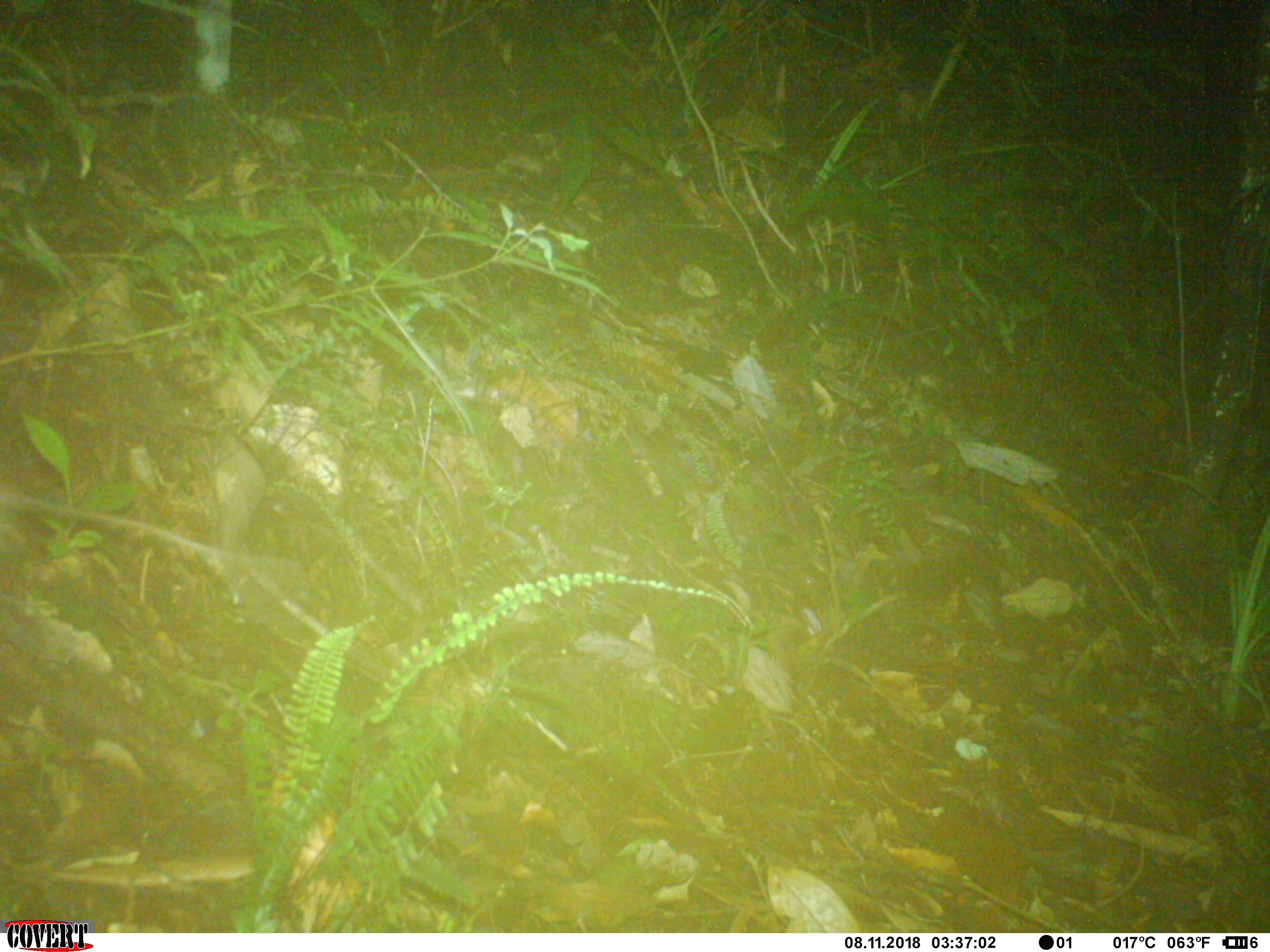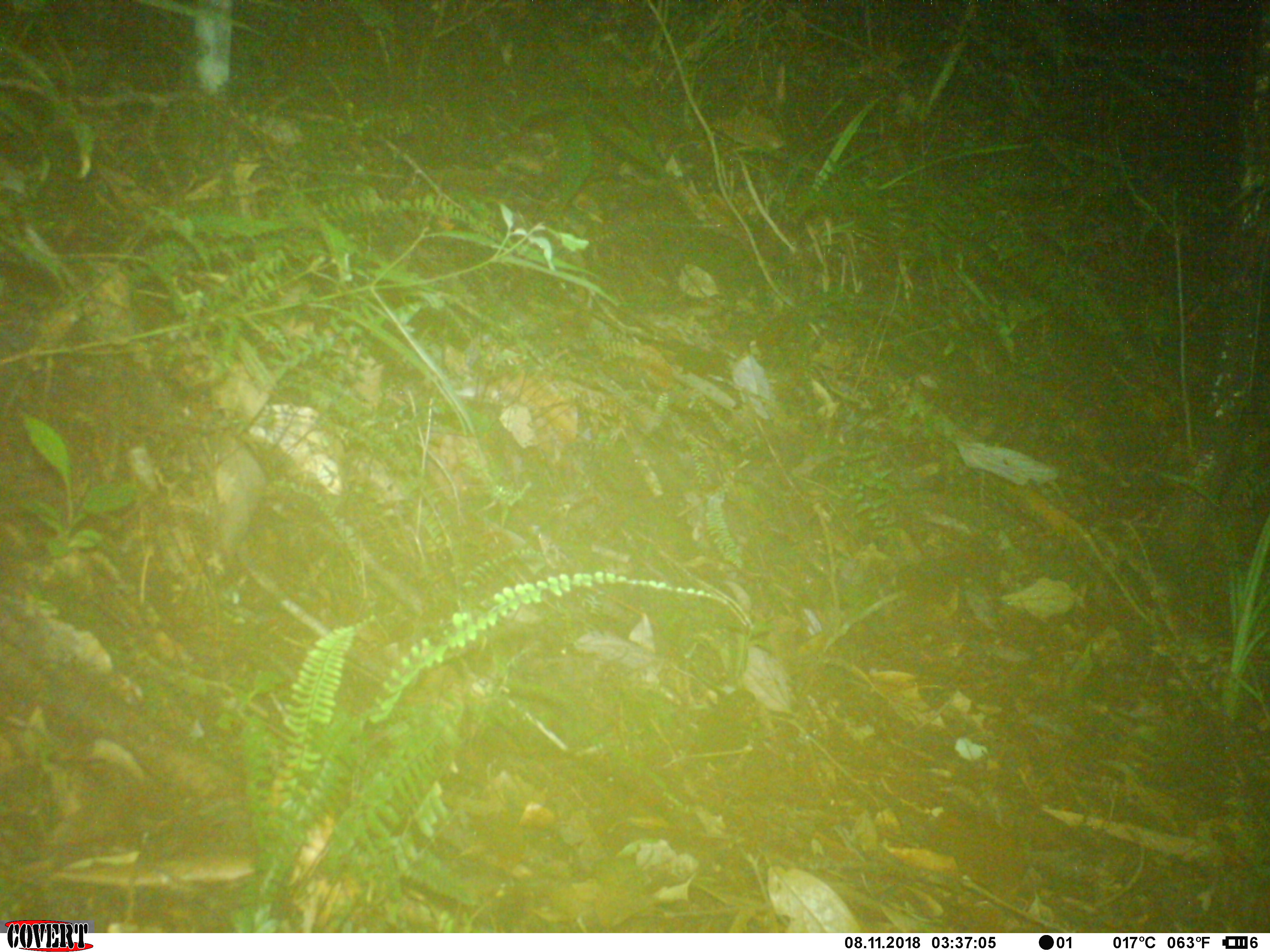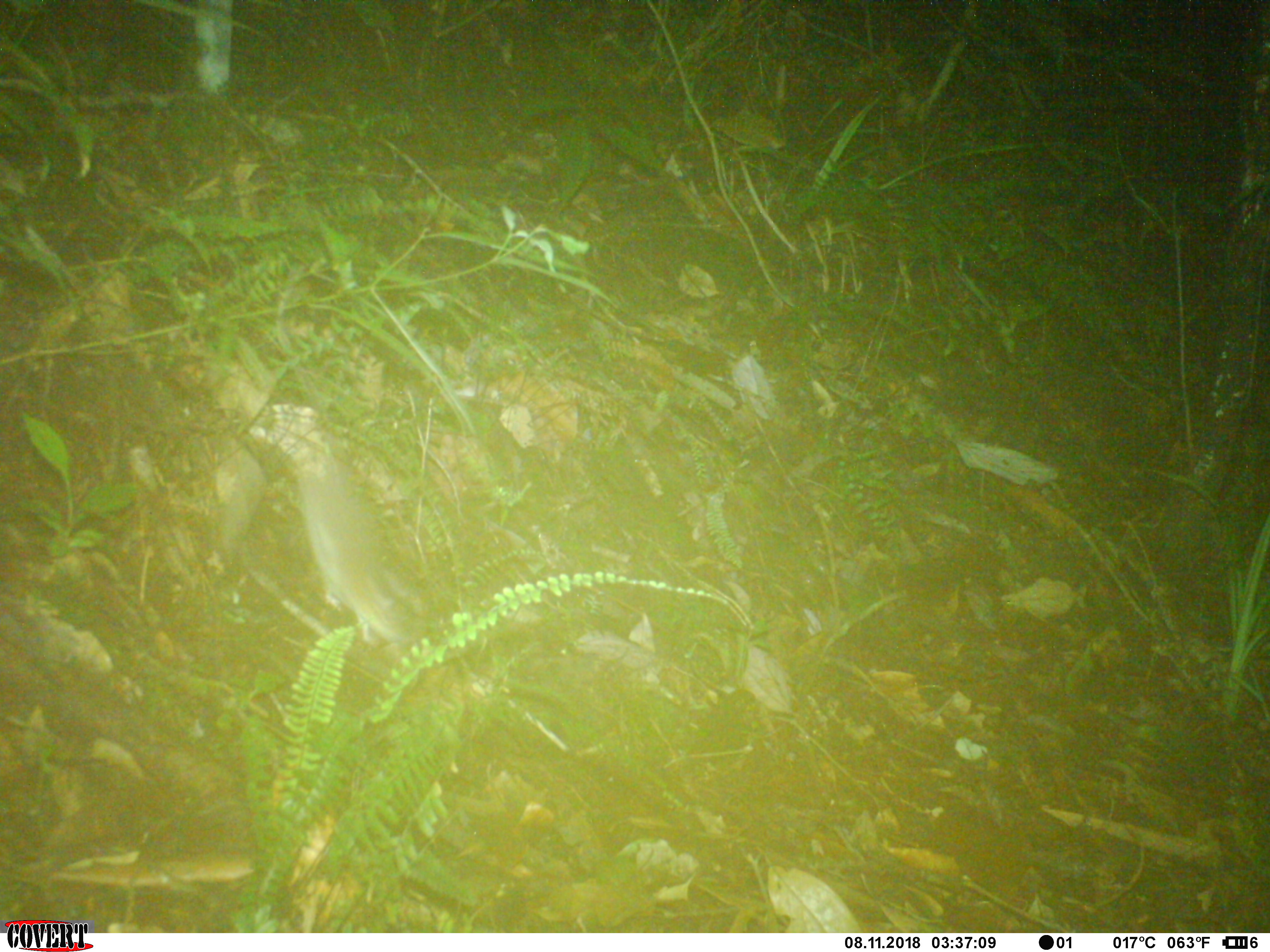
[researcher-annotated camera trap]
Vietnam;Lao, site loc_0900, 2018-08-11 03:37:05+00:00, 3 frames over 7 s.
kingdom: Animalia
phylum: Chordata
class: Mammalia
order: Rodentia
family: Muridae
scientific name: Muridae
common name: old-world mice and rats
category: unidentified murid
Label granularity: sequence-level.